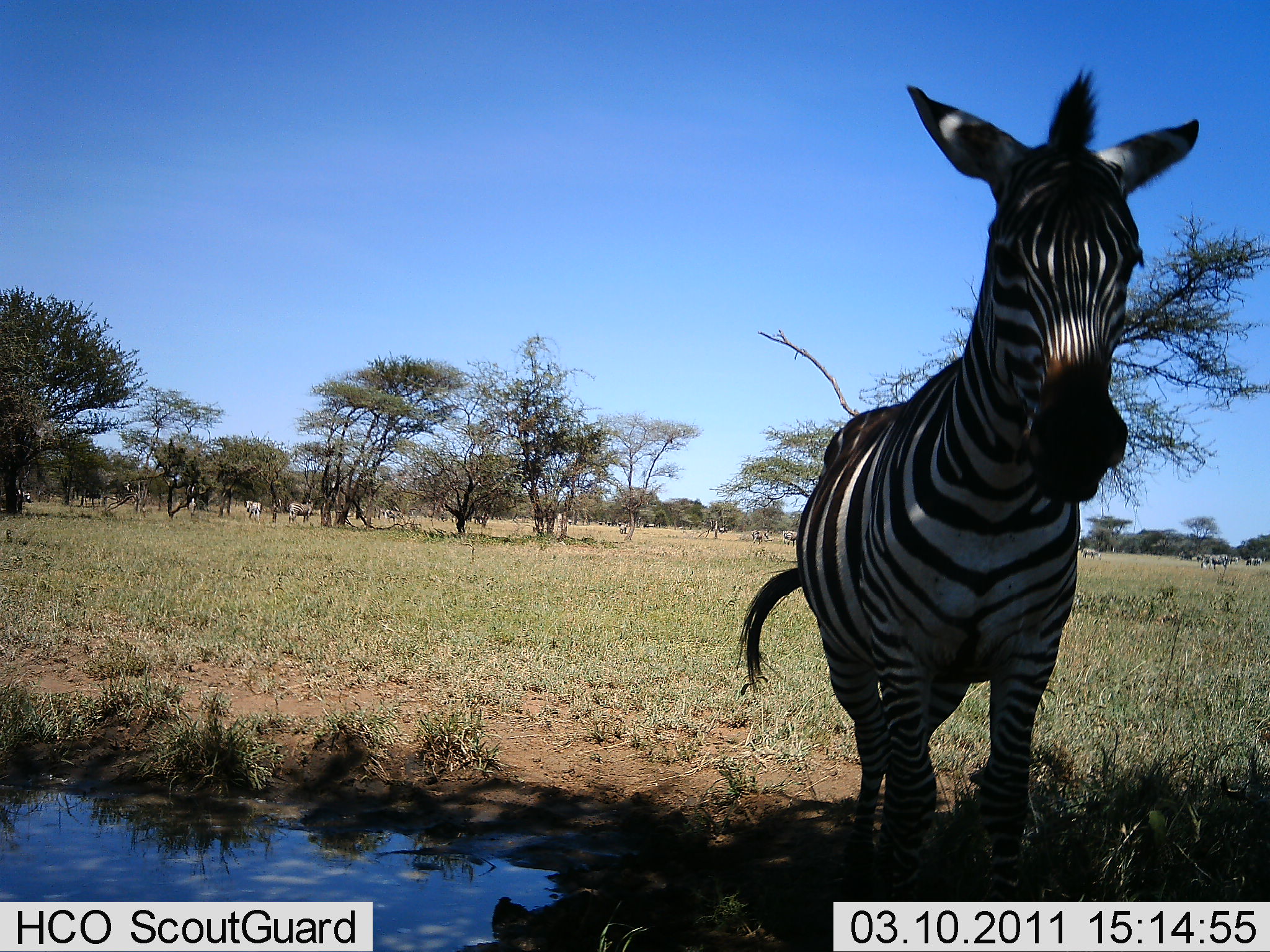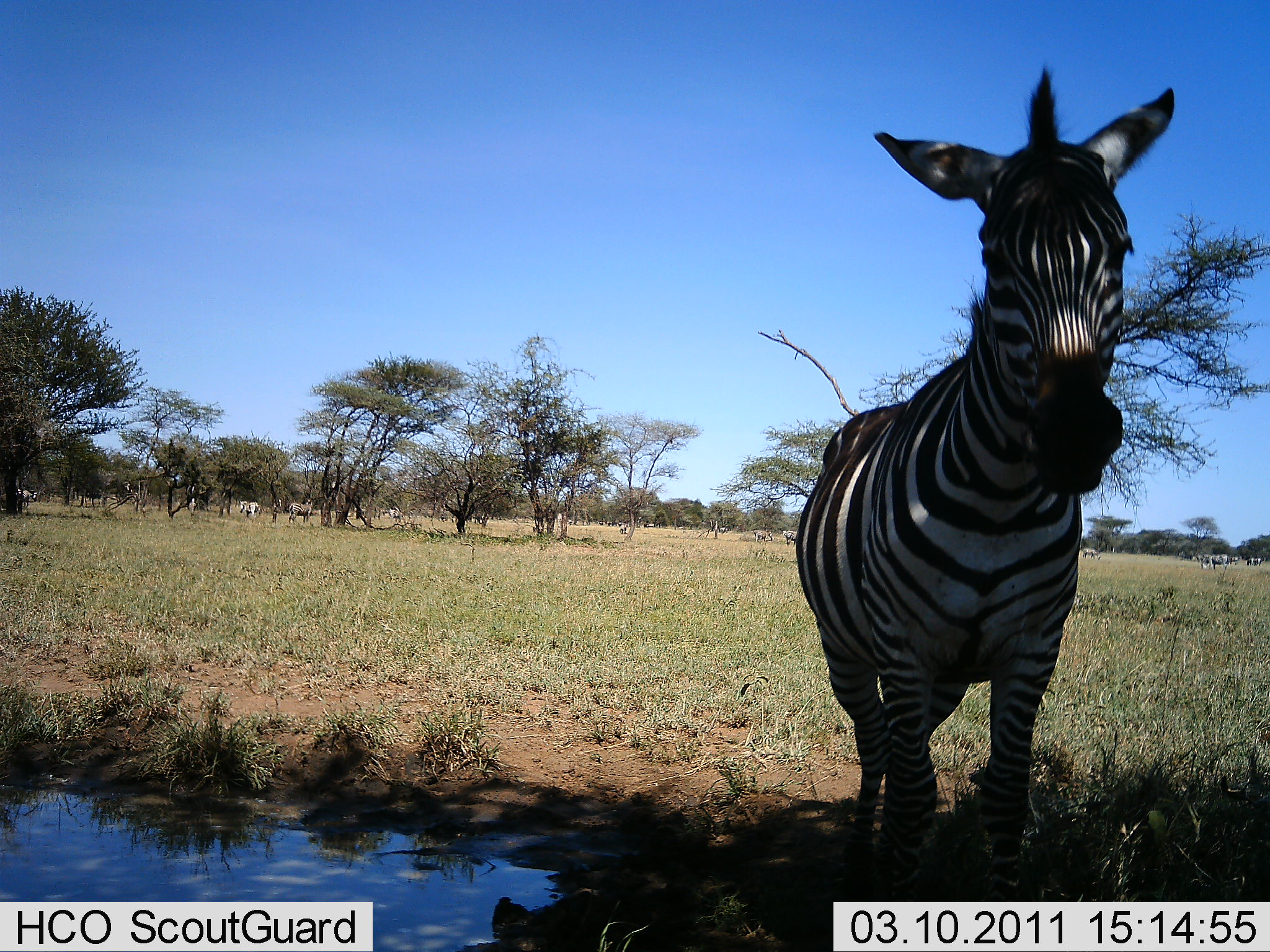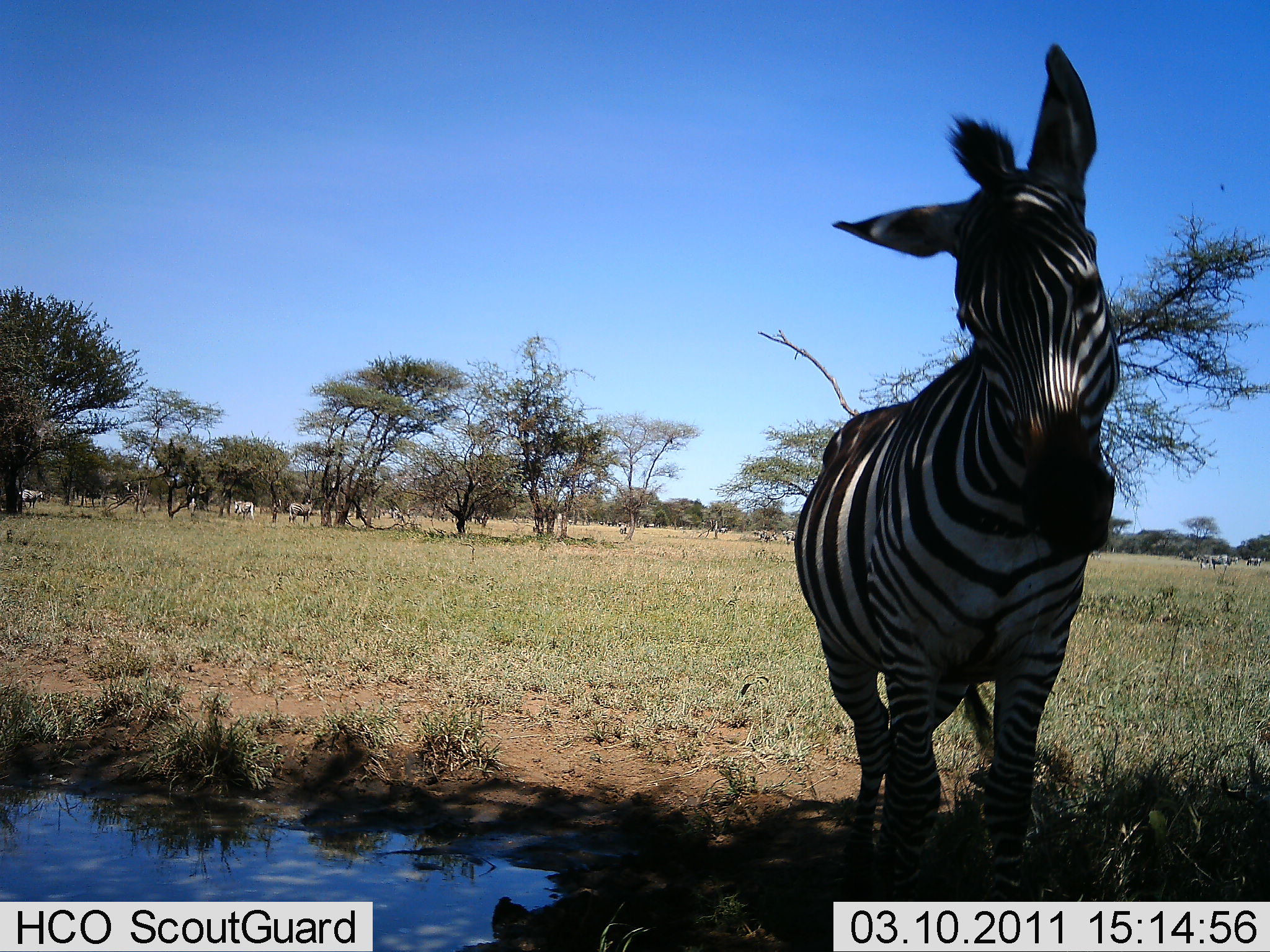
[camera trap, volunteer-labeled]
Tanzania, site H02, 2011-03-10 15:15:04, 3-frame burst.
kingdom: Animalia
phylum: Chordata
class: Mammalia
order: Perissodactyla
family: Equidae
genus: Equus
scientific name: Equus quagga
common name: plains zebra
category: zebra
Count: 1.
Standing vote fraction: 75%.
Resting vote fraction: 0%.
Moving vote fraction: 8%.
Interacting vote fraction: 25%.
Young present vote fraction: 0%.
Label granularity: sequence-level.